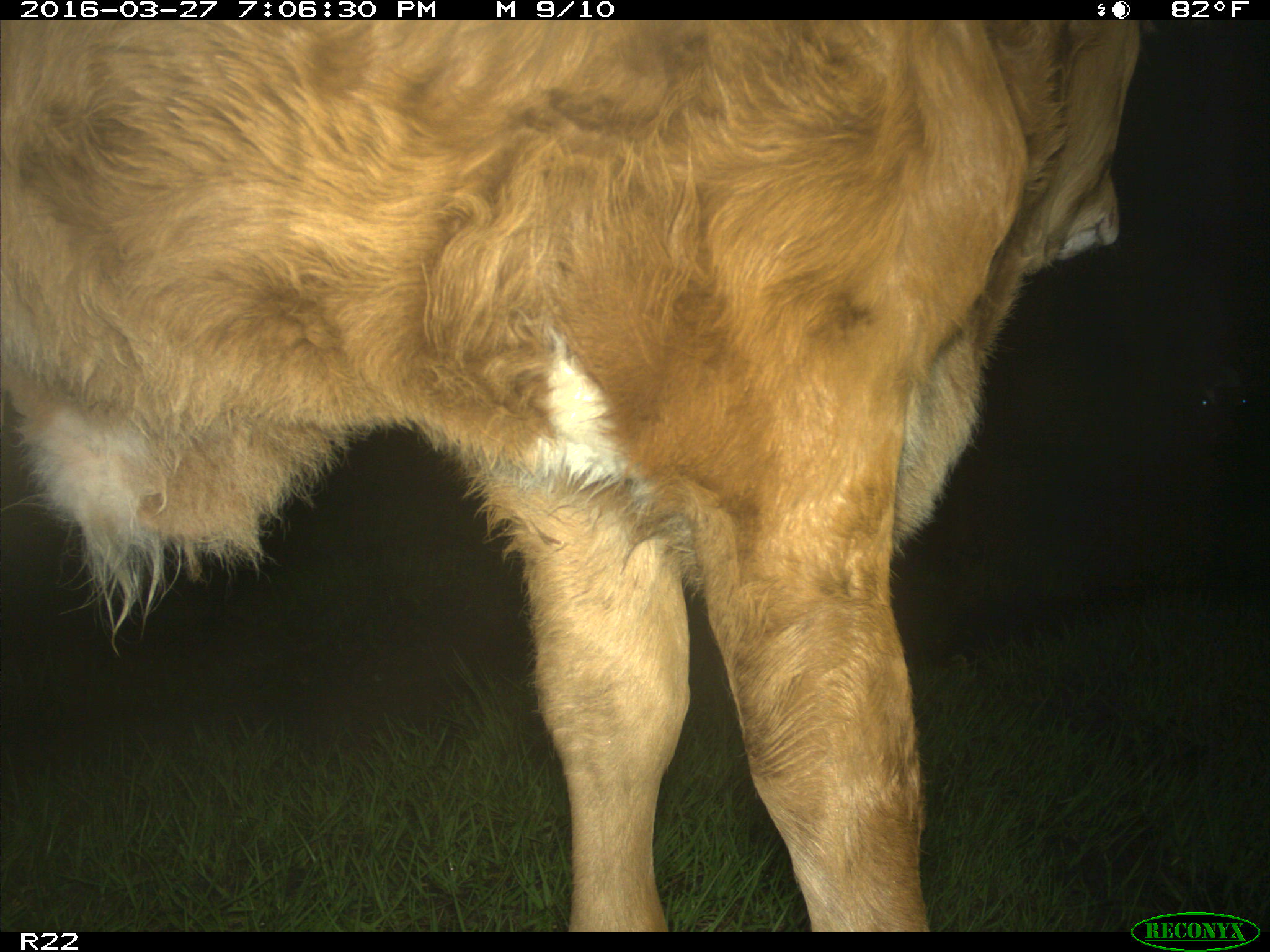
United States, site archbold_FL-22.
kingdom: Animalia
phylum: Chordata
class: Mammalia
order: Artiodactyla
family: Bovidae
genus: Bos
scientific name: Bos taurus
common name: domestic cow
Bos taurus (domestic cow).